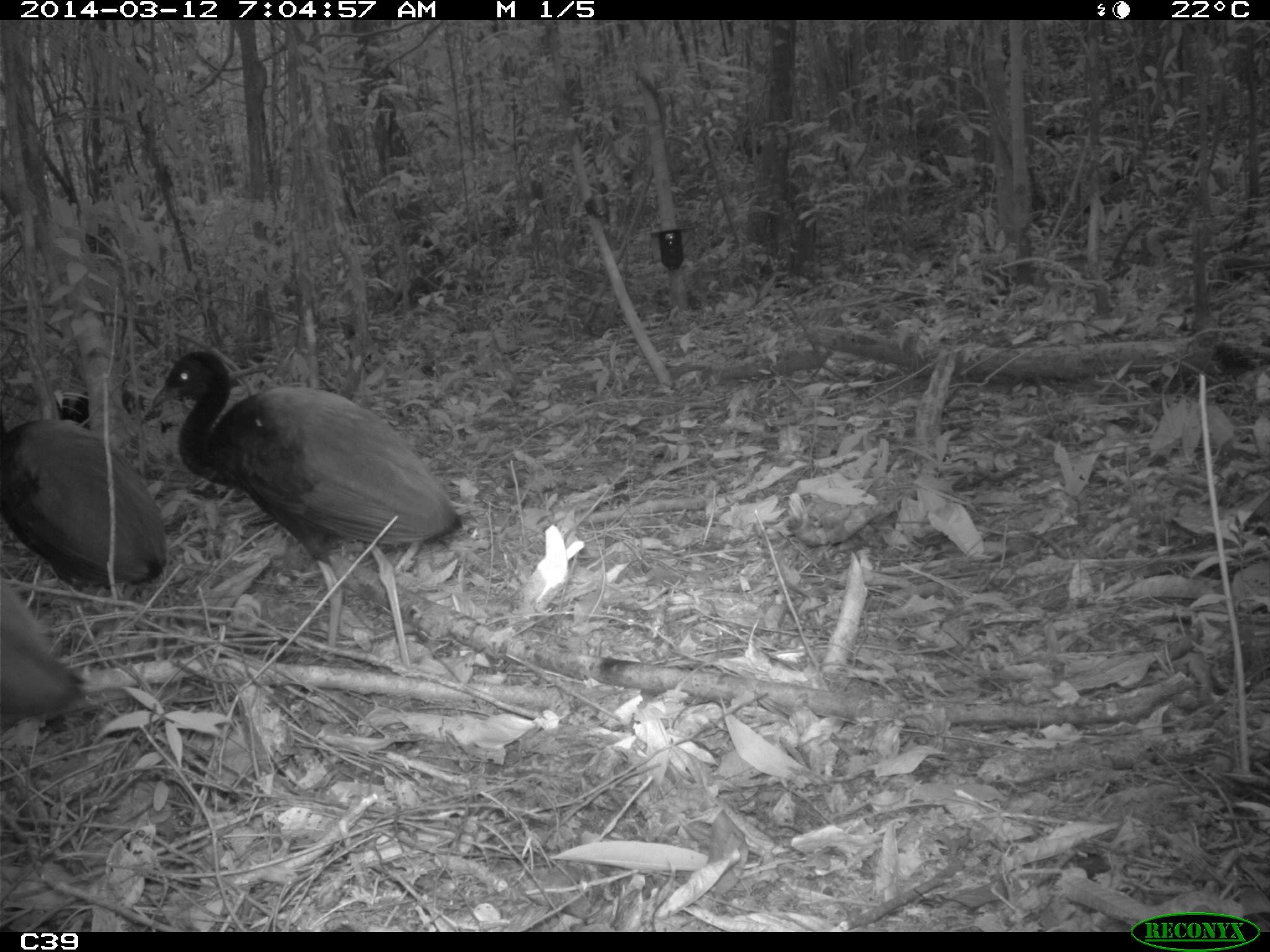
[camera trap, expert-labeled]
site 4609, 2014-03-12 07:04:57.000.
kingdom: Animalia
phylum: Chordata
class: Aves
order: Gruiformes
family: Psophiidae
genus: Psophia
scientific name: Psophia crepitans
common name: gray-winged trumpeter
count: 8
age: adult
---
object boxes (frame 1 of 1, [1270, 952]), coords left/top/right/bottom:
psophia crepitans: 148/348/463/669; 0/415/169/588; 0/584/91/732